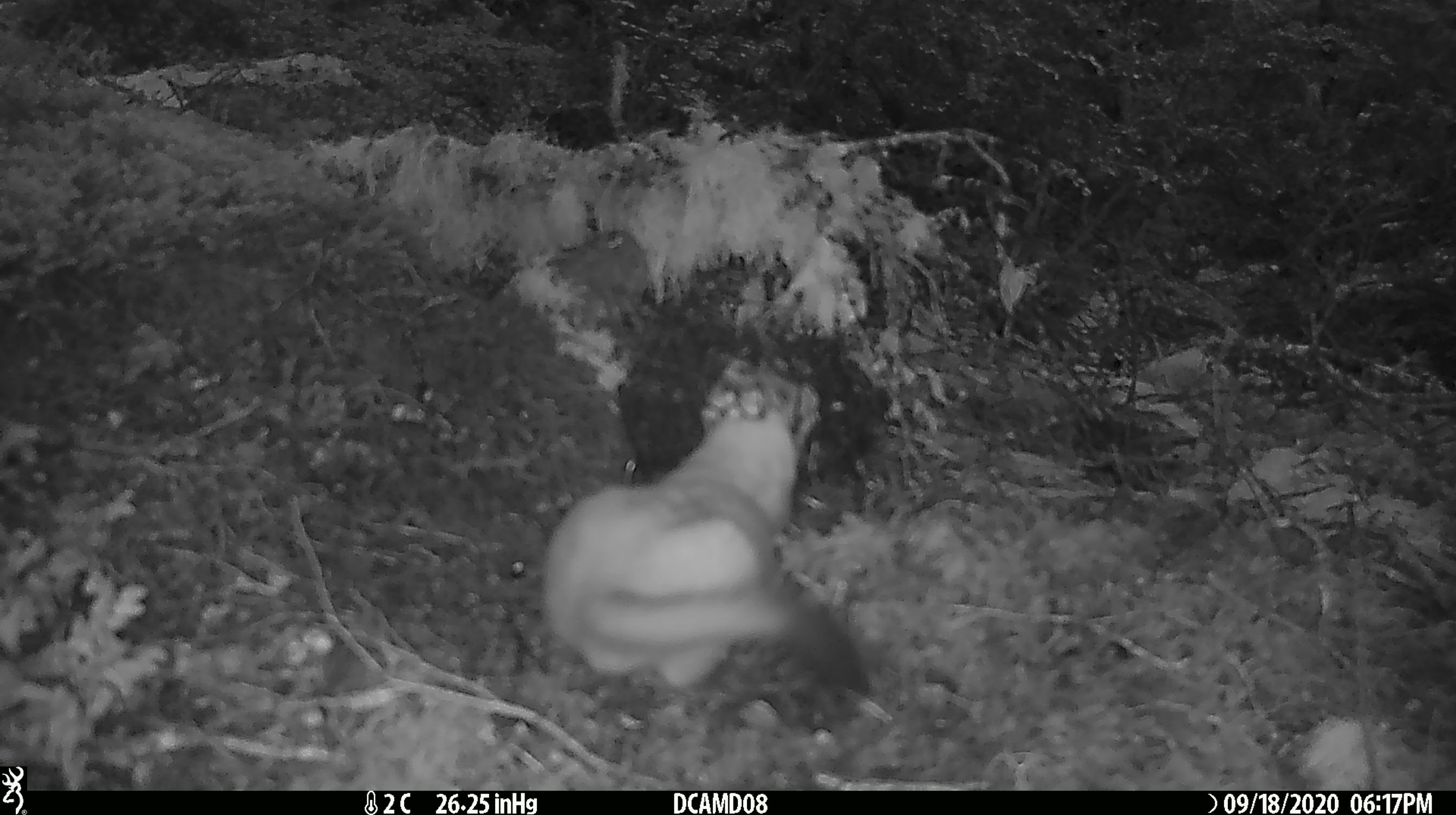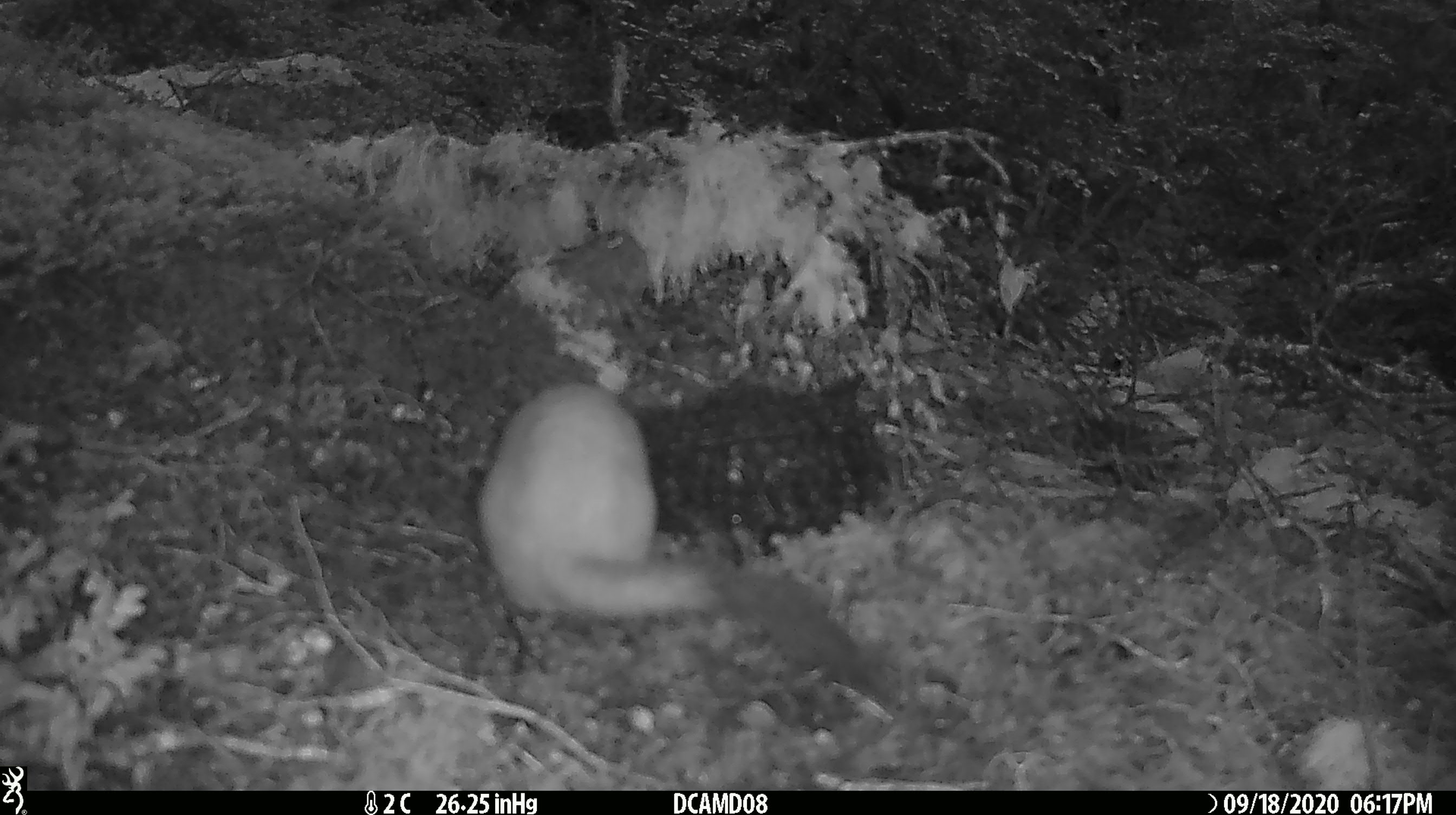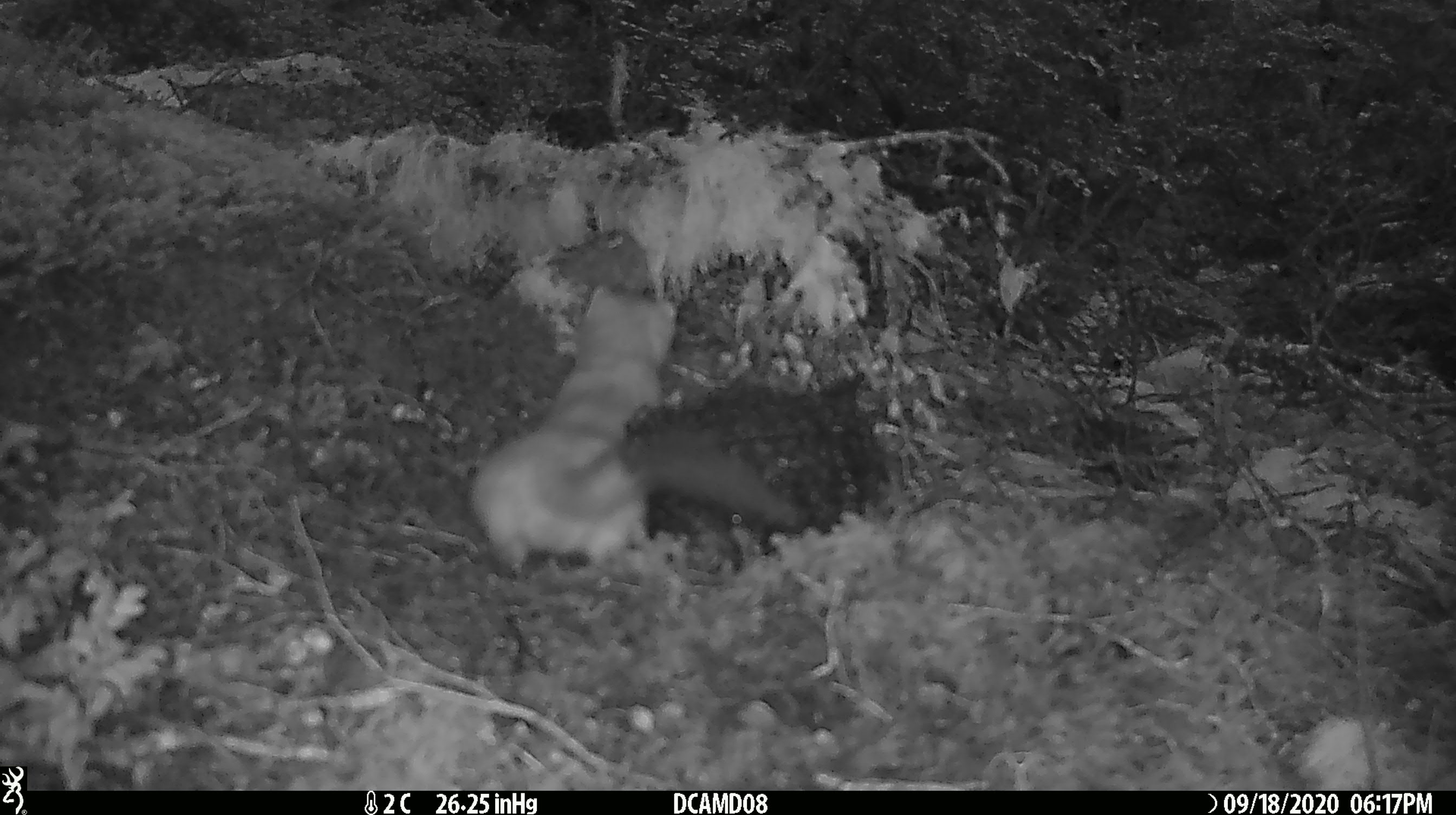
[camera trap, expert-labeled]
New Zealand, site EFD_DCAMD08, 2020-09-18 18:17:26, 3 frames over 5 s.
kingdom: Animalia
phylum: Chordata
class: Mammalia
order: Carnivora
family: Mustelidae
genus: Mustela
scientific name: Mustela erminea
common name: stoat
Stoat (Mustela erminea).